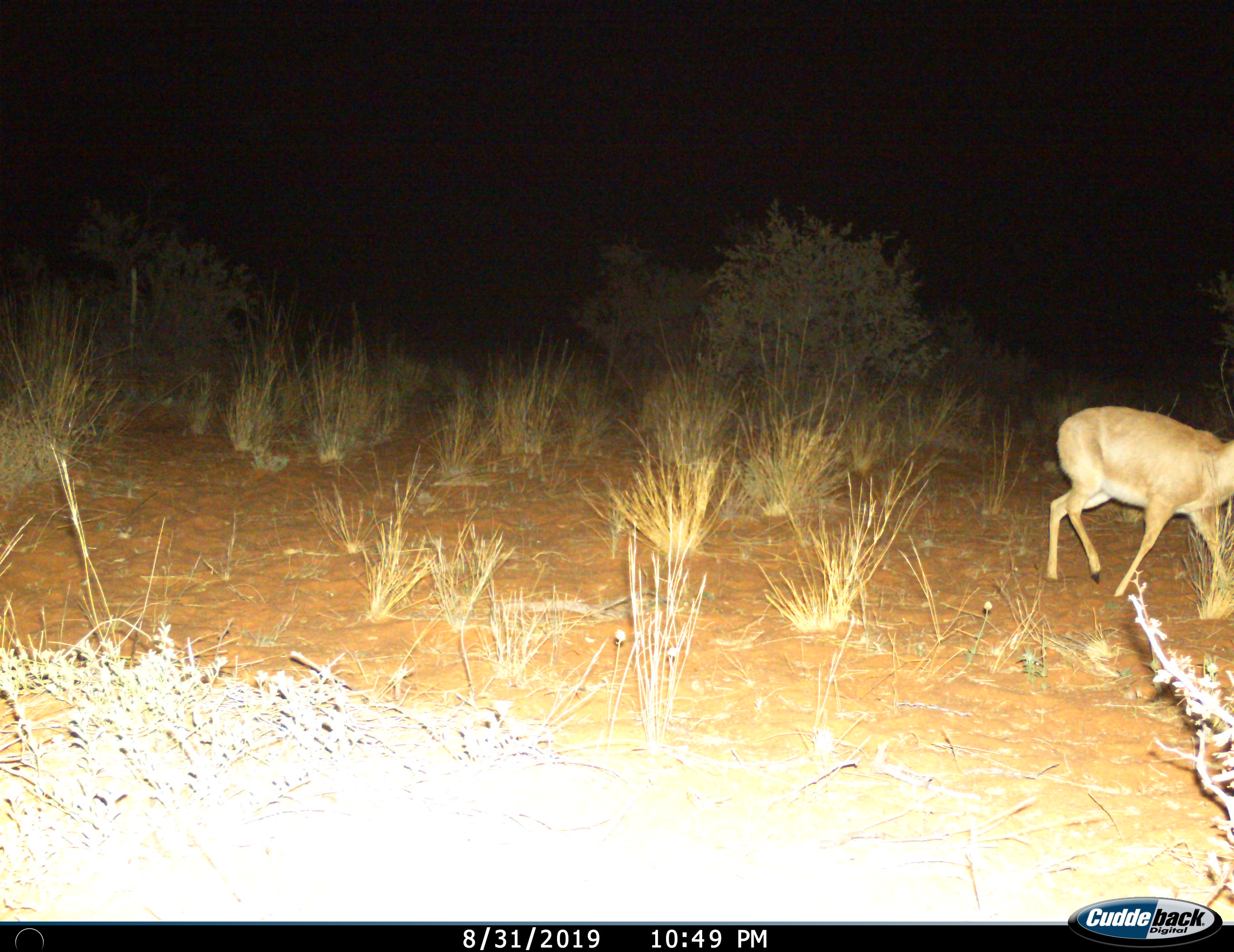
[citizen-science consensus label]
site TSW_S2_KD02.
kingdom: Animalia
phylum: Chordata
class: Mammalia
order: Artiodactyla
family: Bovidae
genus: Sylvicapra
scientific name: Sylvicapra grimmia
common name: common duiker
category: duikercommongrey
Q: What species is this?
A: Duikercommongrey (common duiker) (Sylvicapra grimmia).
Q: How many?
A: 1.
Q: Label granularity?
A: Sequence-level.